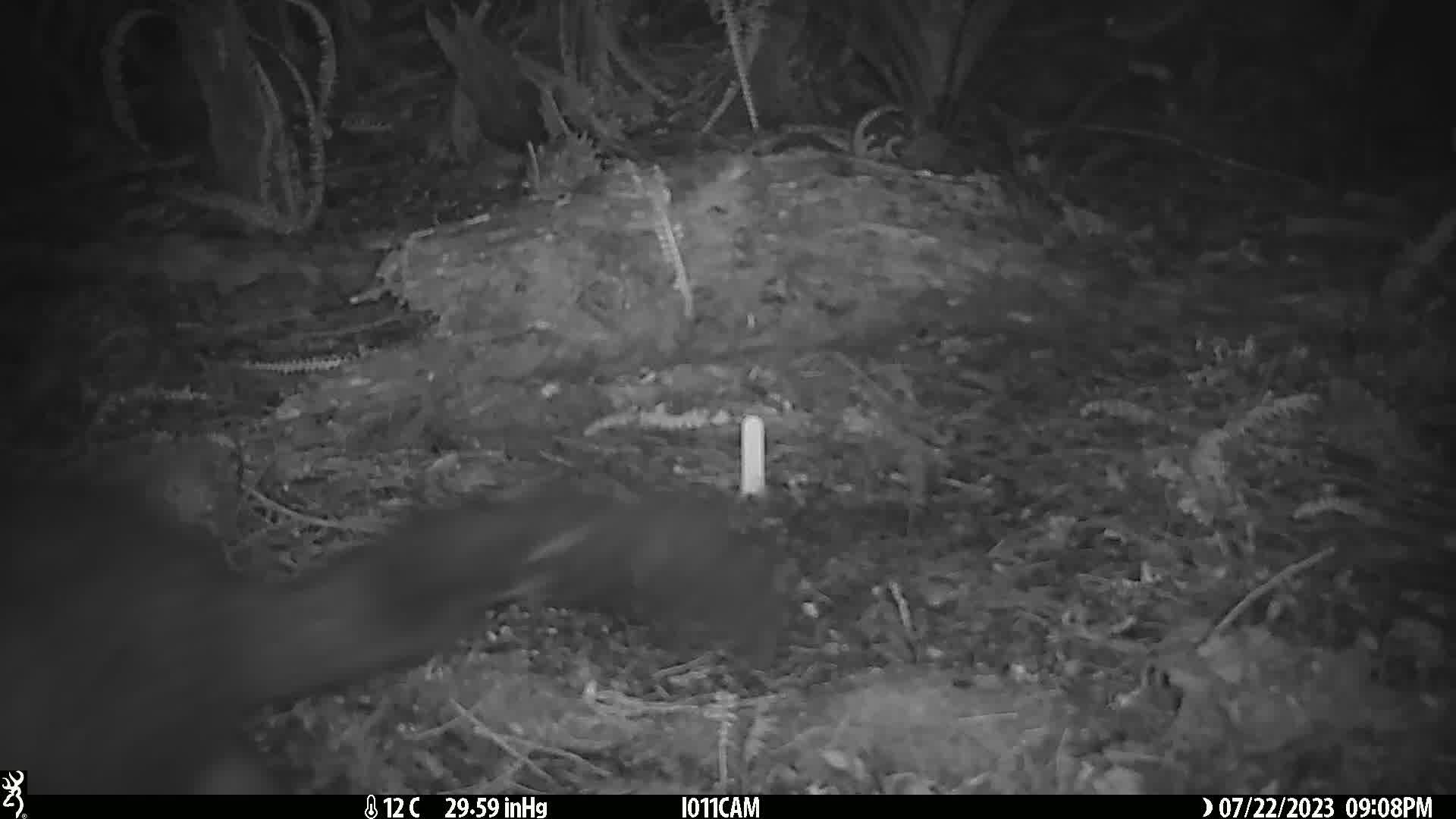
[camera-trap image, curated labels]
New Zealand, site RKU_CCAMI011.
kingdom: Animalia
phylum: Chordata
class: Mammalia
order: Diprotodontia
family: Phalangeridae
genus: Trichosurus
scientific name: Trichosurus vulpecula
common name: common brushtail possum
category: possum